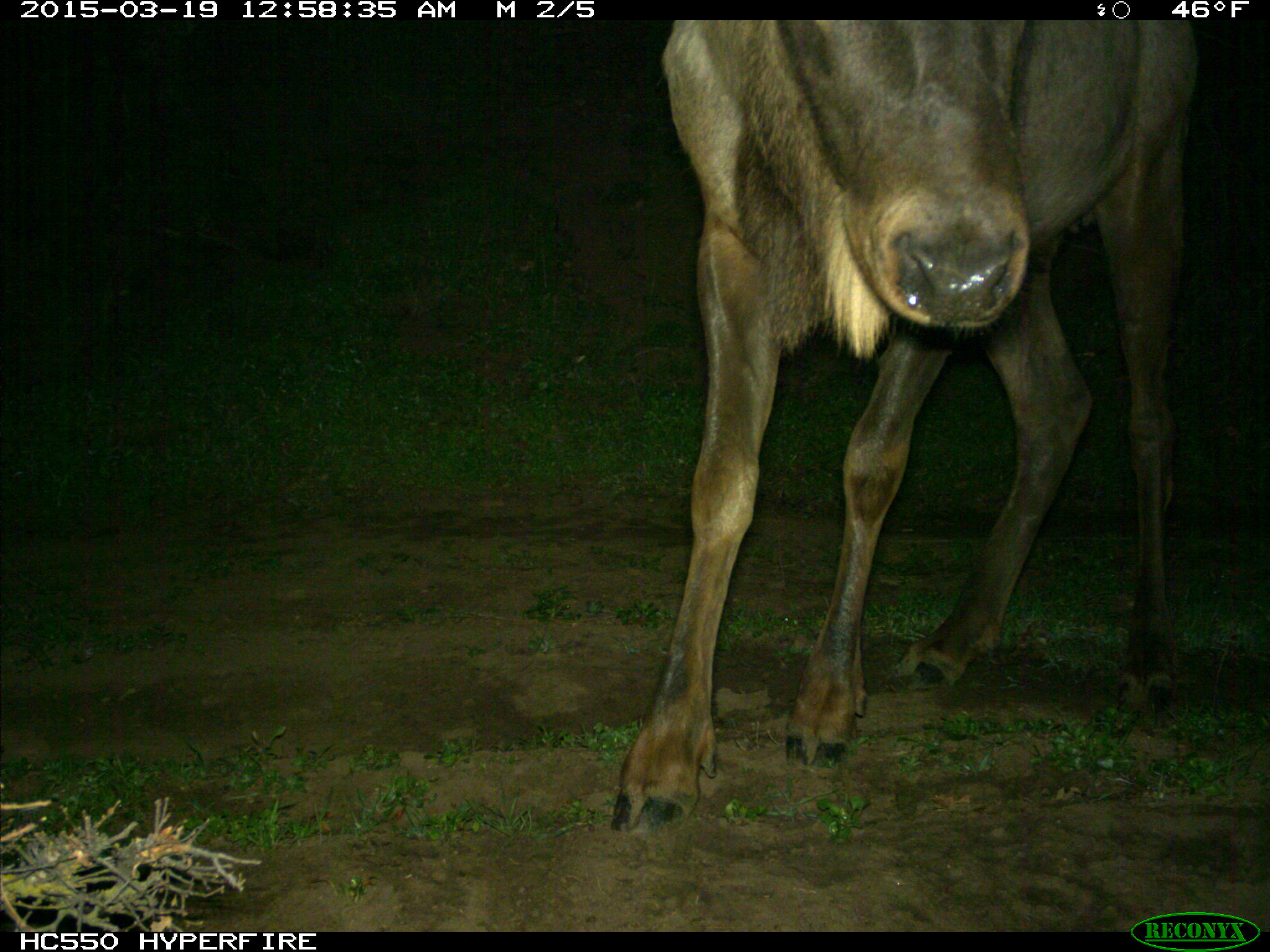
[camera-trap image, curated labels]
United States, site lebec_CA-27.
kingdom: Animalia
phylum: Chordata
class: Mammalia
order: Artiodactyla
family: Cervidae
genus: Cervus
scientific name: Cervus canadensis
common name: elk